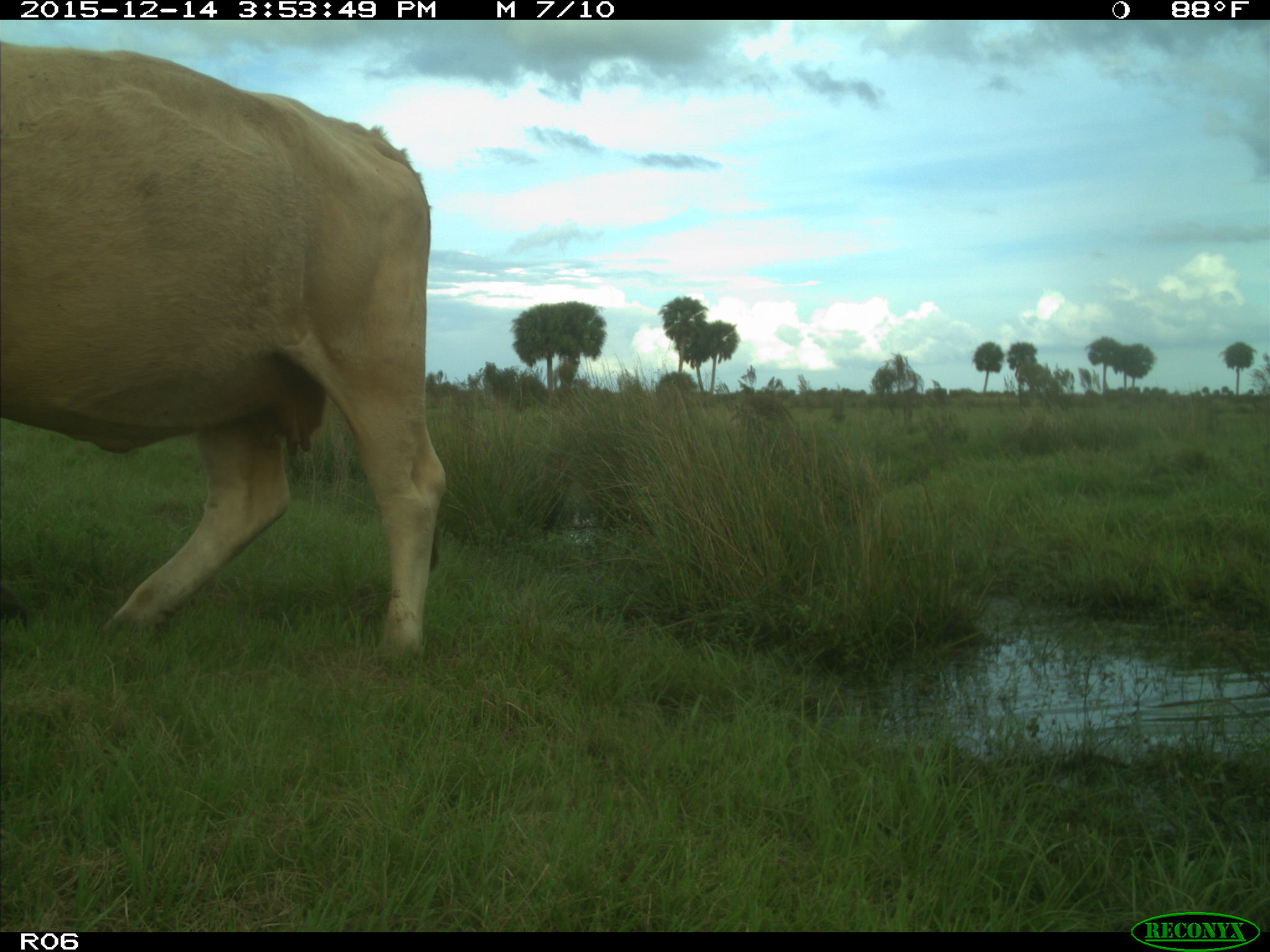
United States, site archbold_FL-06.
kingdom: Animalia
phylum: Chordata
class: Mammalia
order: Artiodactyla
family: Bovidae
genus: Bos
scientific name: Bos taurus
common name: domestic cow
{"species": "Bos taurus (domestic cow)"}